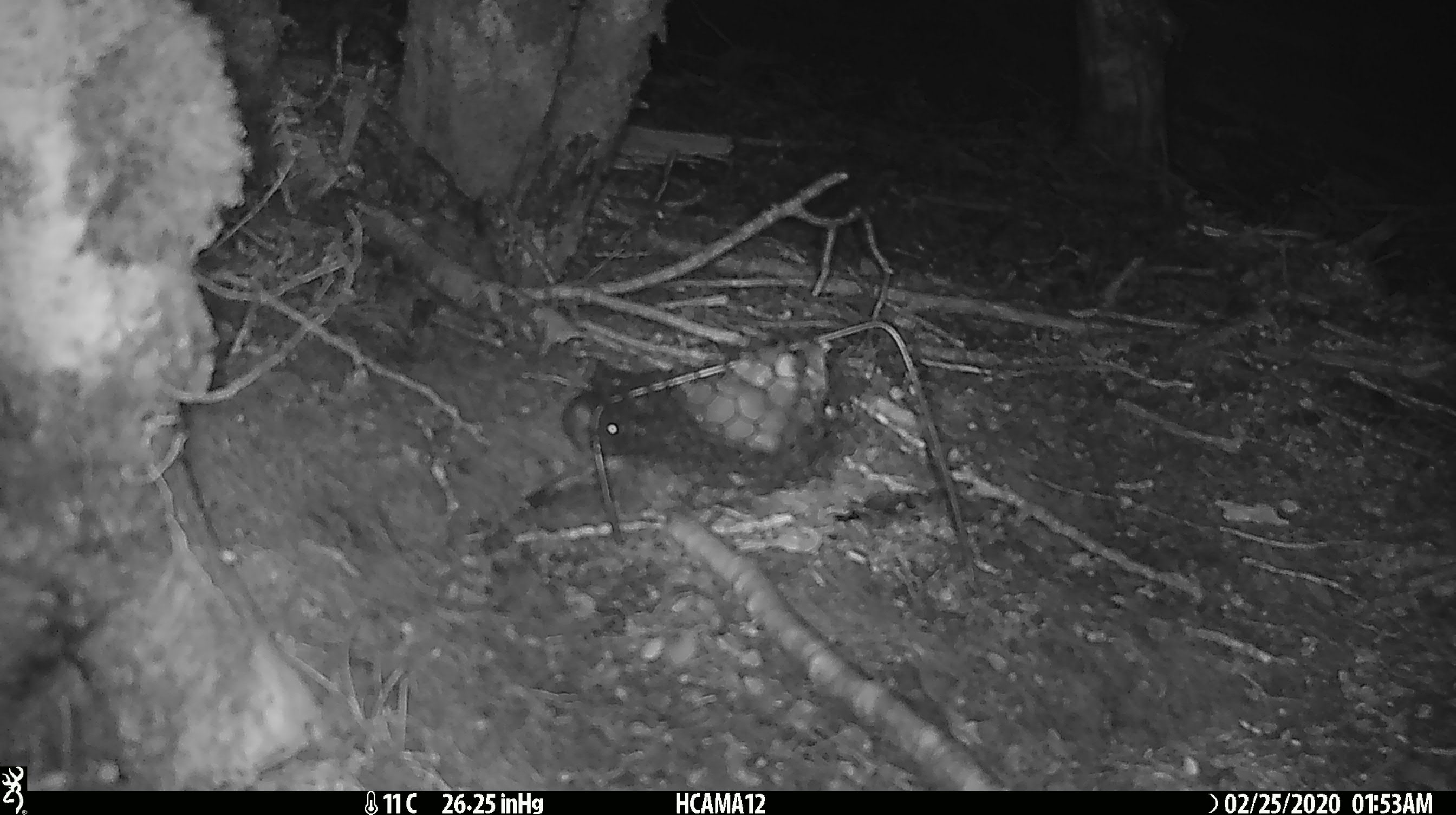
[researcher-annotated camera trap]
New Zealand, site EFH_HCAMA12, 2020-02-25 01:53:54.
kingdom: Animalia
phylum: Chordata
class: Mammalia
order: Rodentia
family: Muridae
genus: Mus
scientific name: Mus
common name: mouse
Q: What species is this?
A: Mouse (Mus).